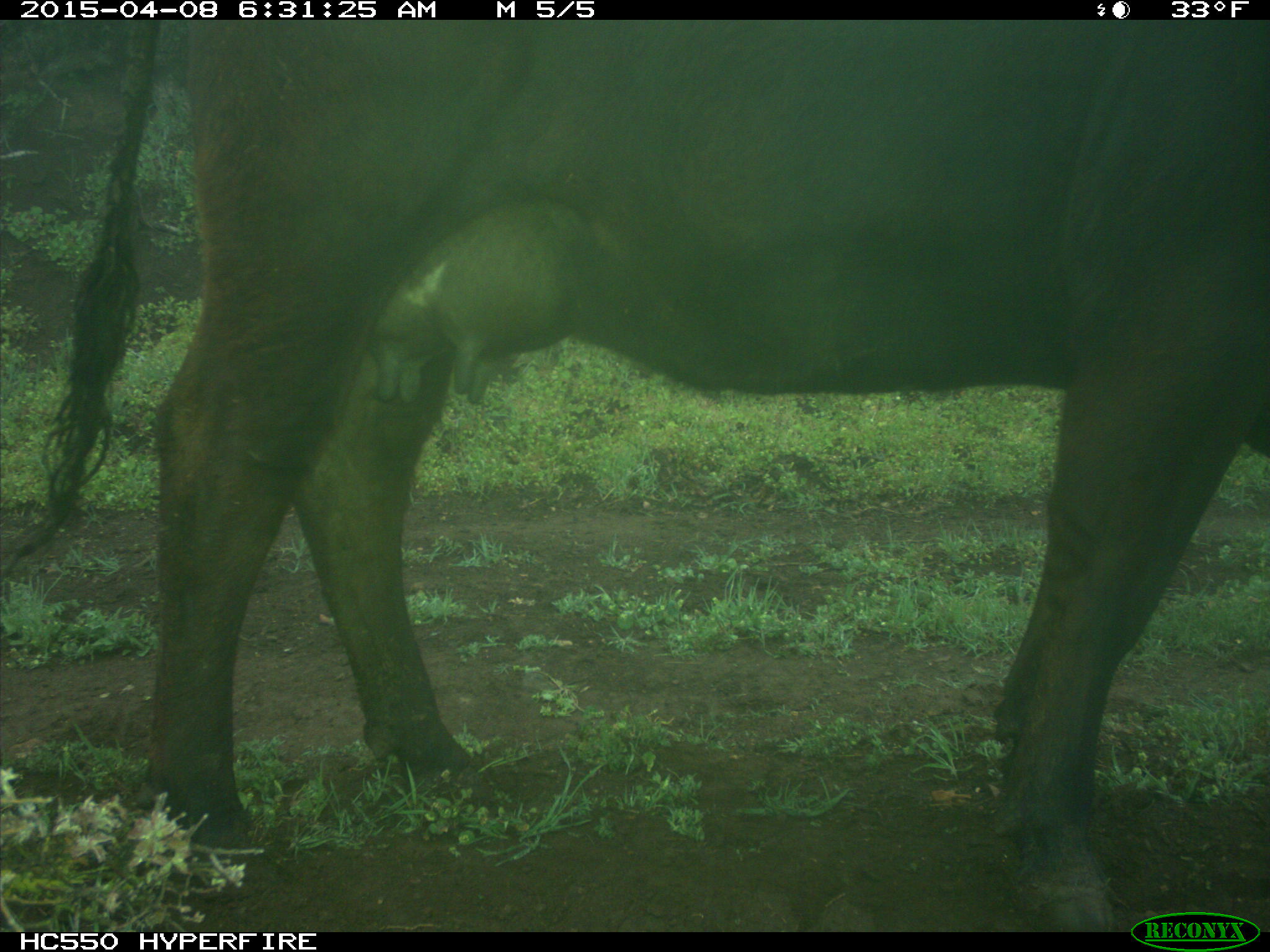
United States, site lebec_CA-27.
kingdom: Animalia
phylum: Chordata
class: Mammalia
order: Artiodactyla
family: Bovidae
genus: Bos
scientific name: Bos taurus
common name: domestic cow